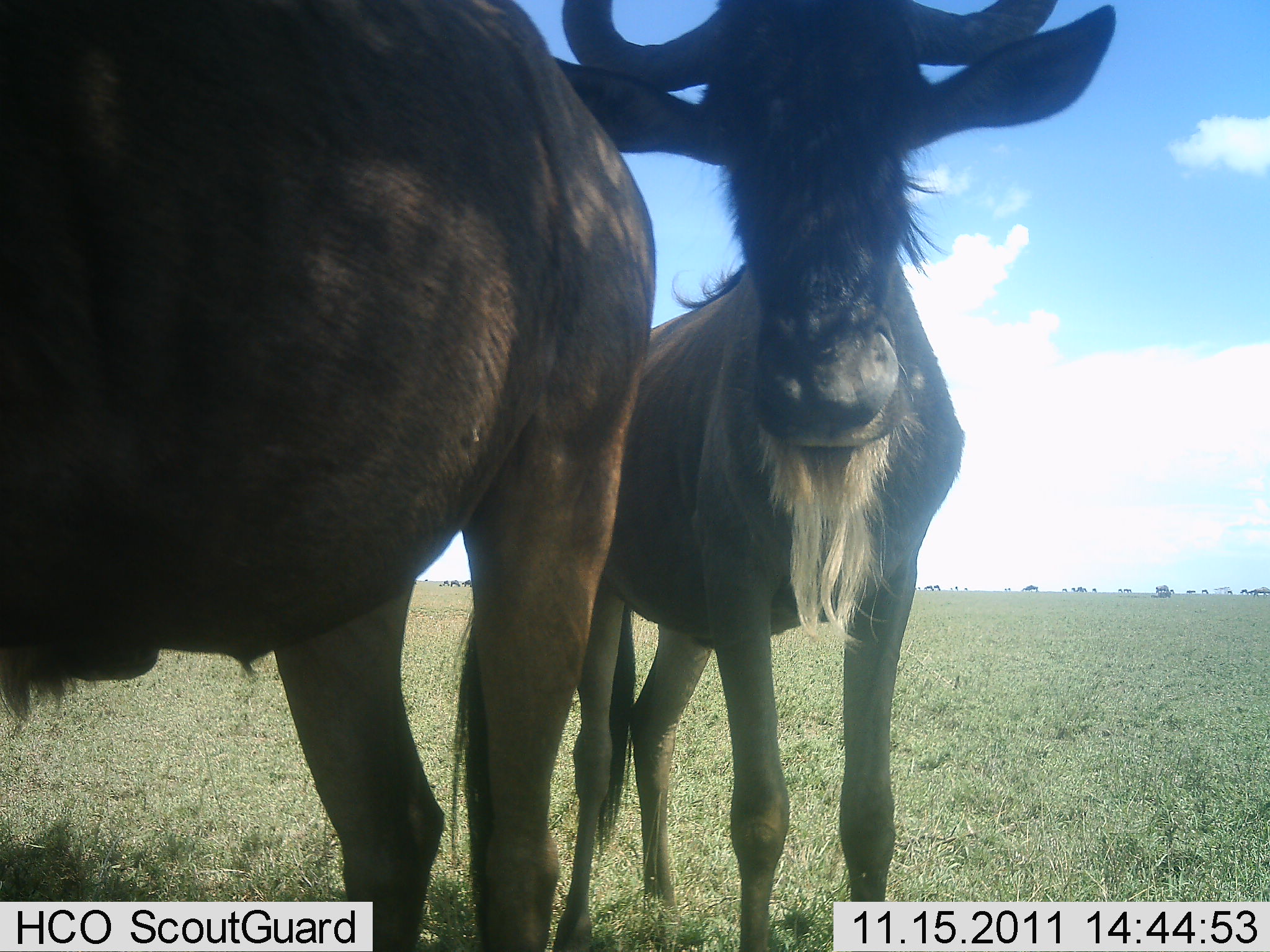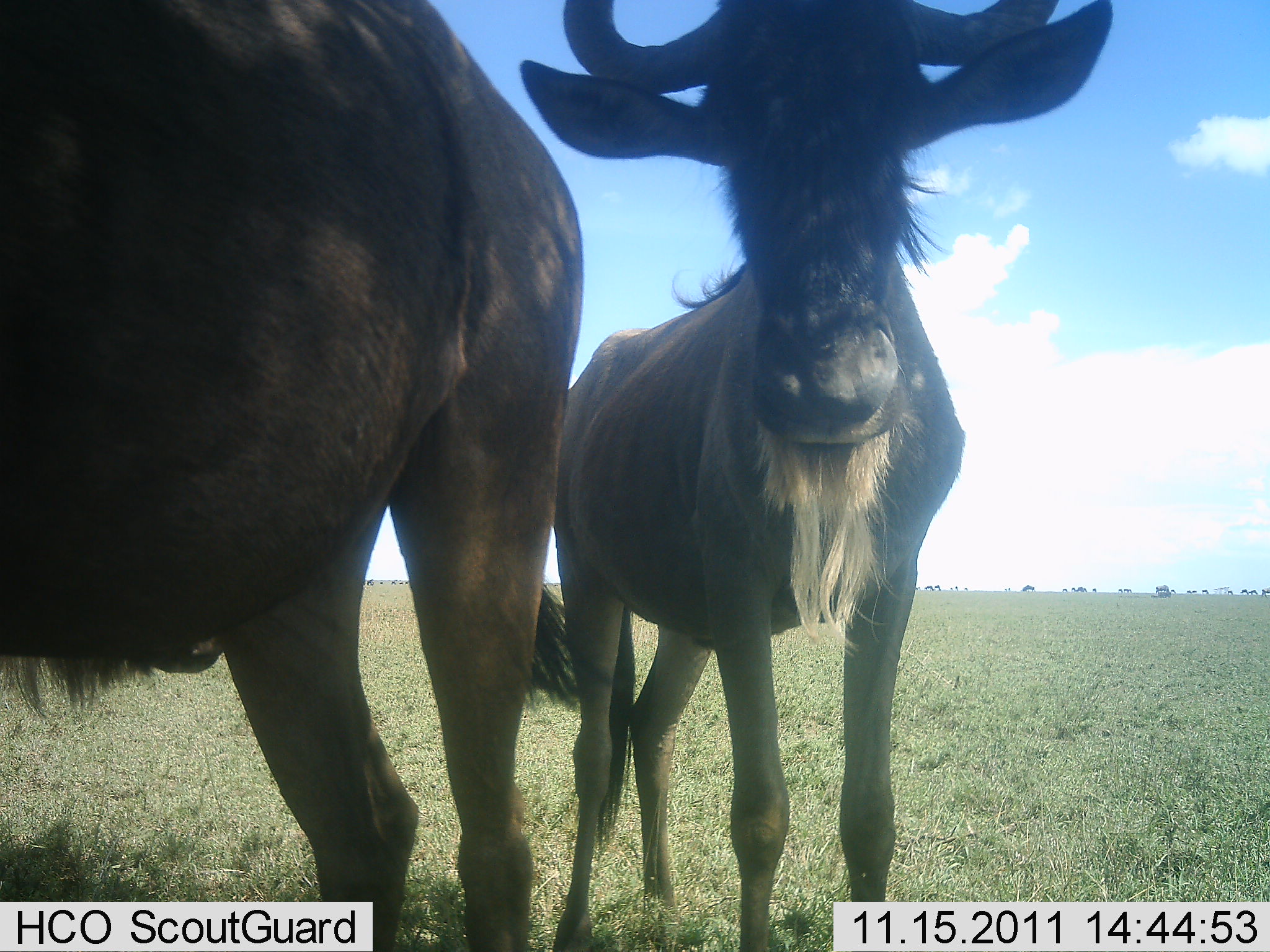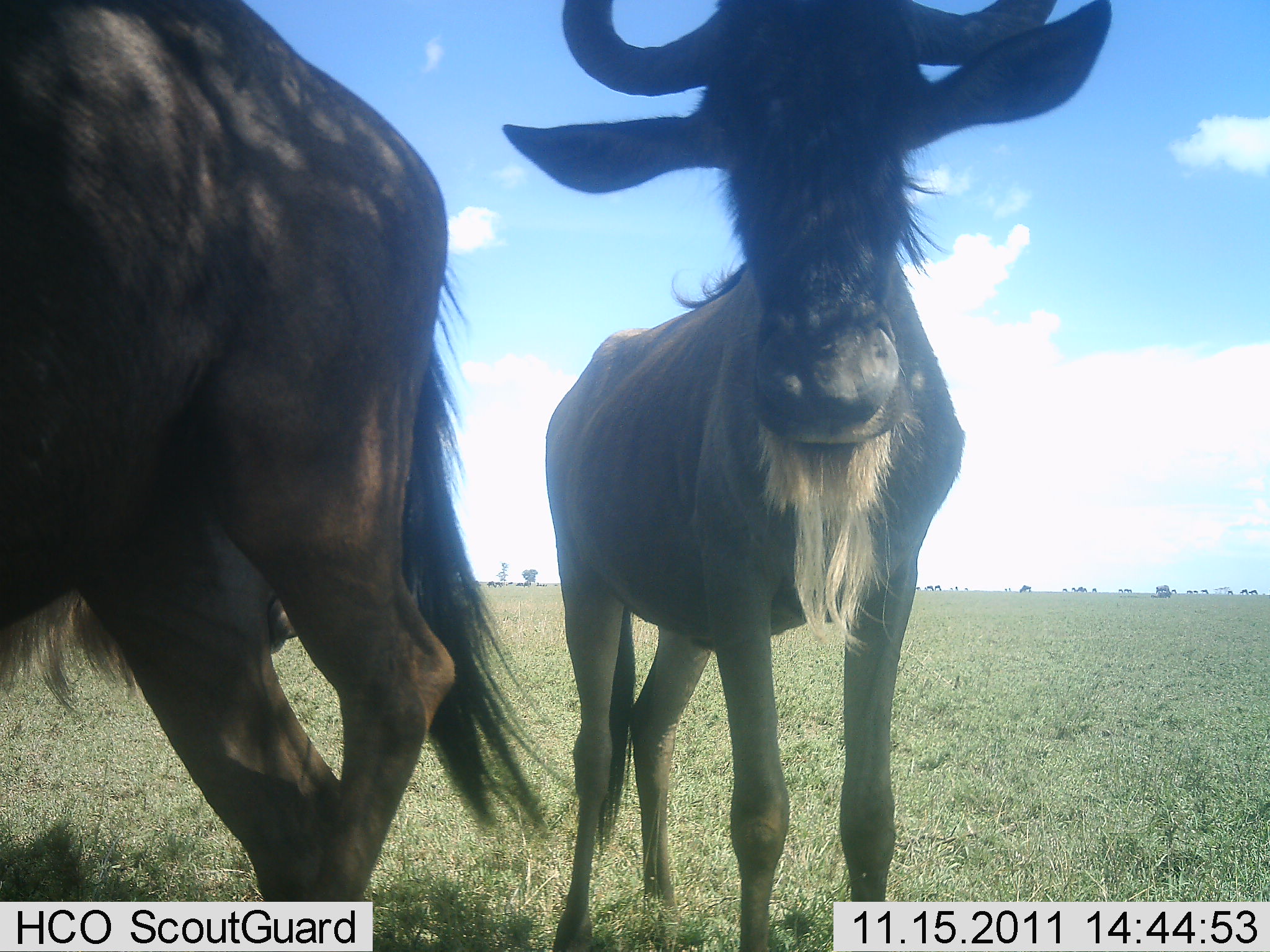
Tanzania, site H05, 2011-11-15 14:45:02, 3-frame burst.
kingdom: Animalia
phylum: Chordata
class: Mammalia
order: Artiodactyla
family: Bovidae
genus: Connochaetes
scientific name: Connochaetes taurinus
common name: blue wildebeest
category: wildebeest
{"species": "wildebeest (blue wildebeest) (Connochaetes taurinus)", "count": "2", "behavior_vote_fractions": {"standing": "91%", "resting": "0%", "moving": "18%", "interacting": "0%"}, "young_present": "27%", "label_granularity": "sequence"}